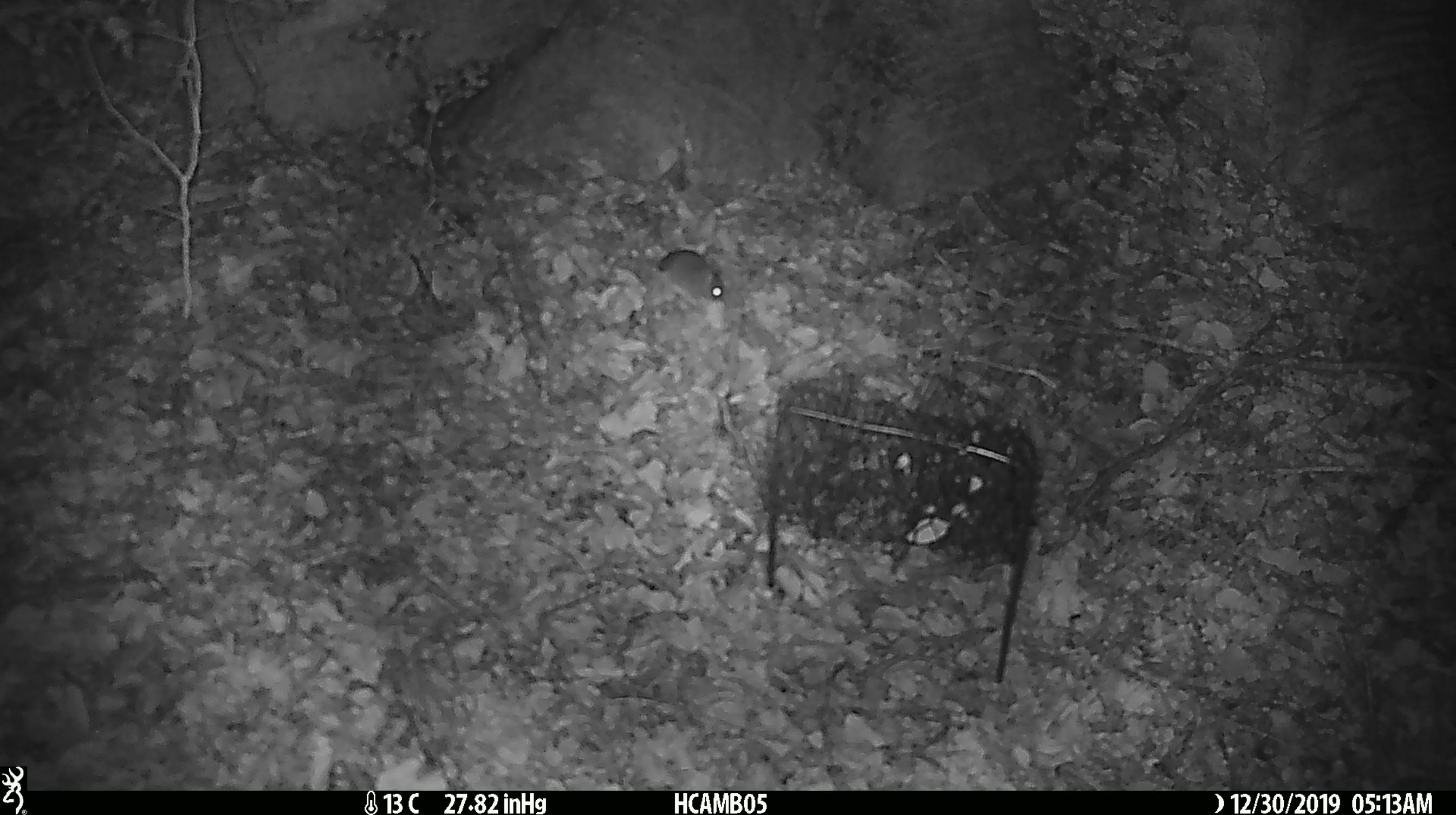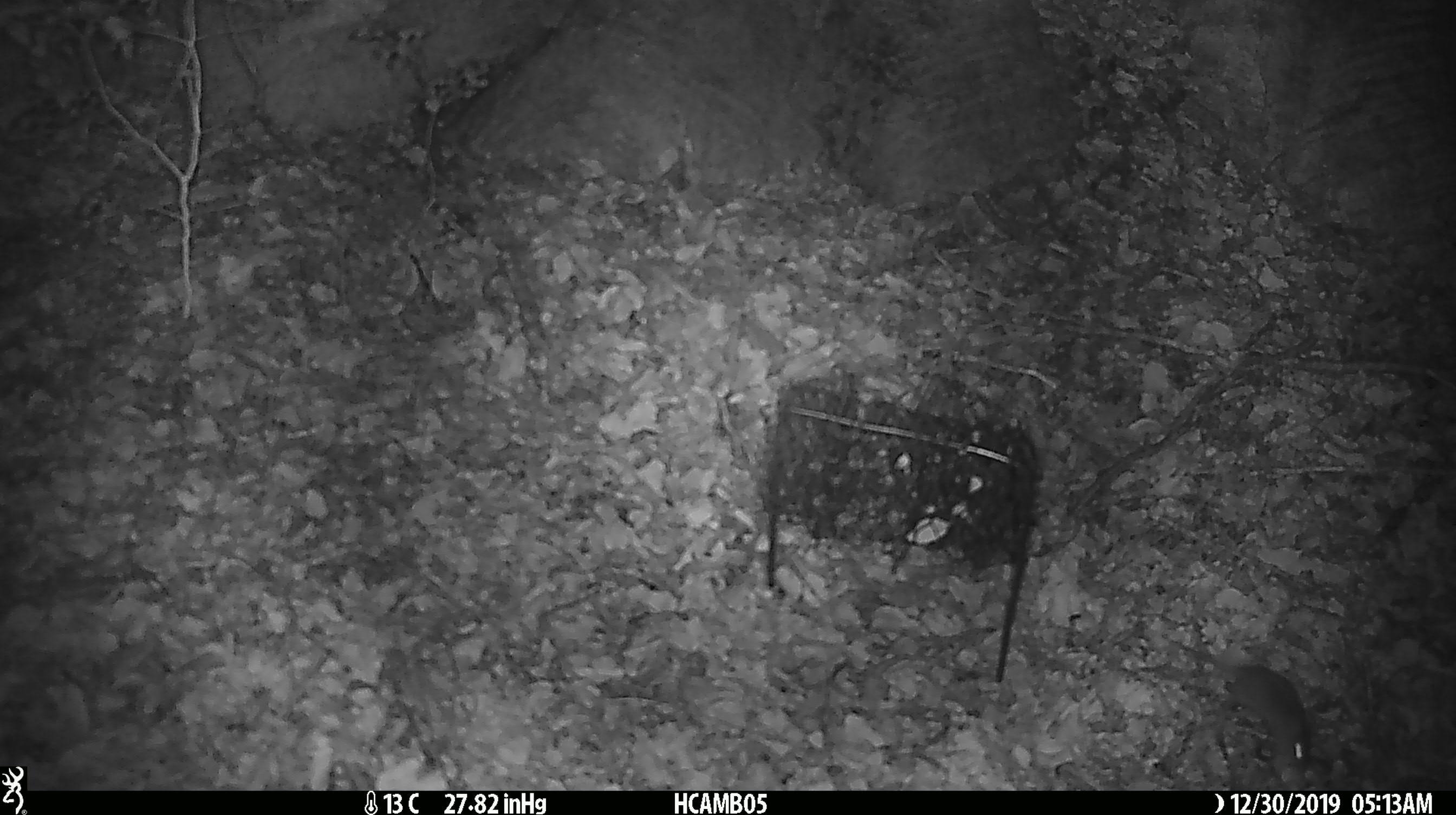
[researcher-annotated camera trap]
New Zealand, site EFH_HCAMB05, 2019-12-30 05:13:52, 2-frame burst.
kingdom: Animalia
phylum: Chordata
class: Mammalia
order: Rodentia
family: Muridae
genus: Mus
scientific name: Mus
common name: mouse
Mouse (Mus).